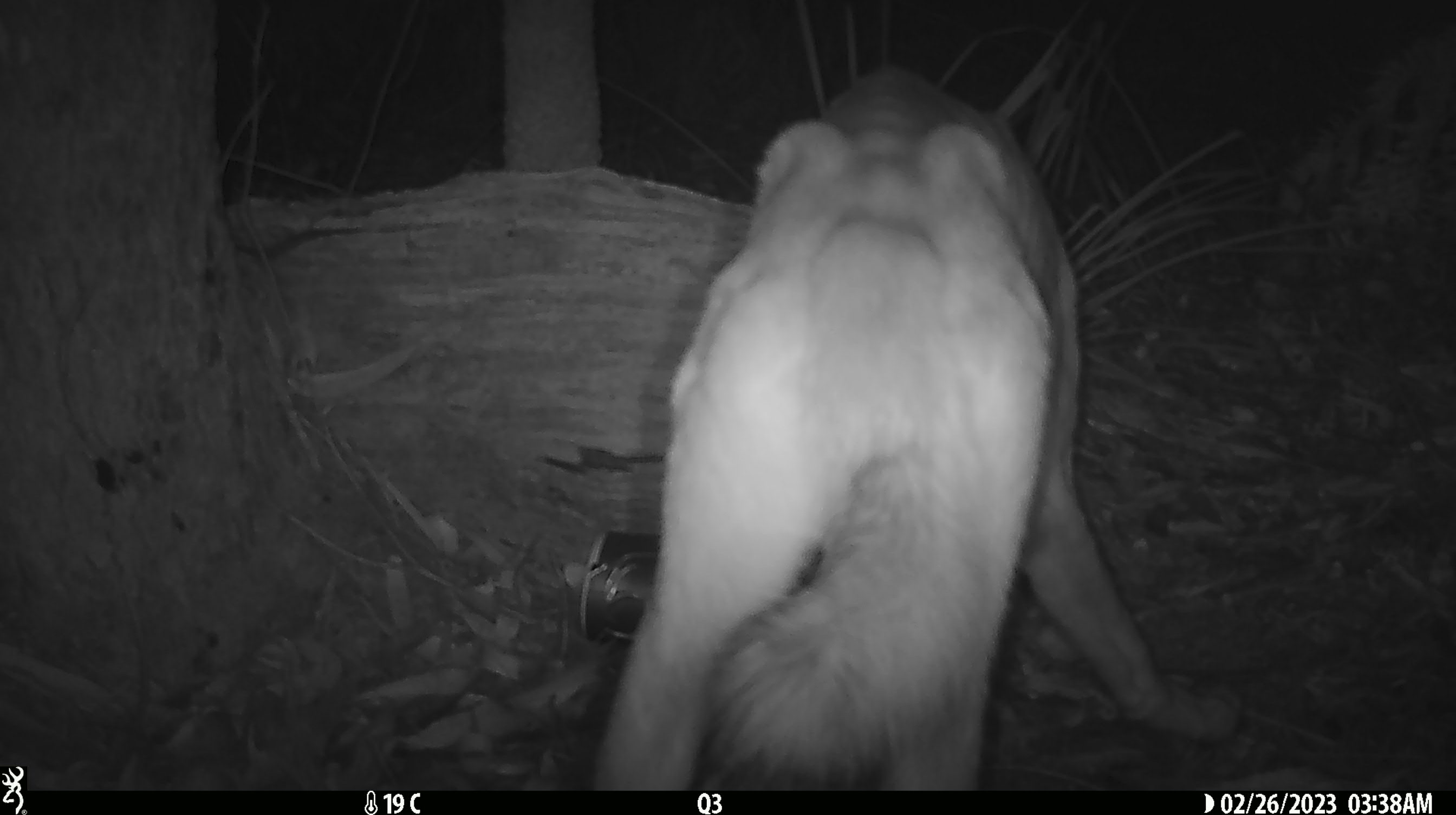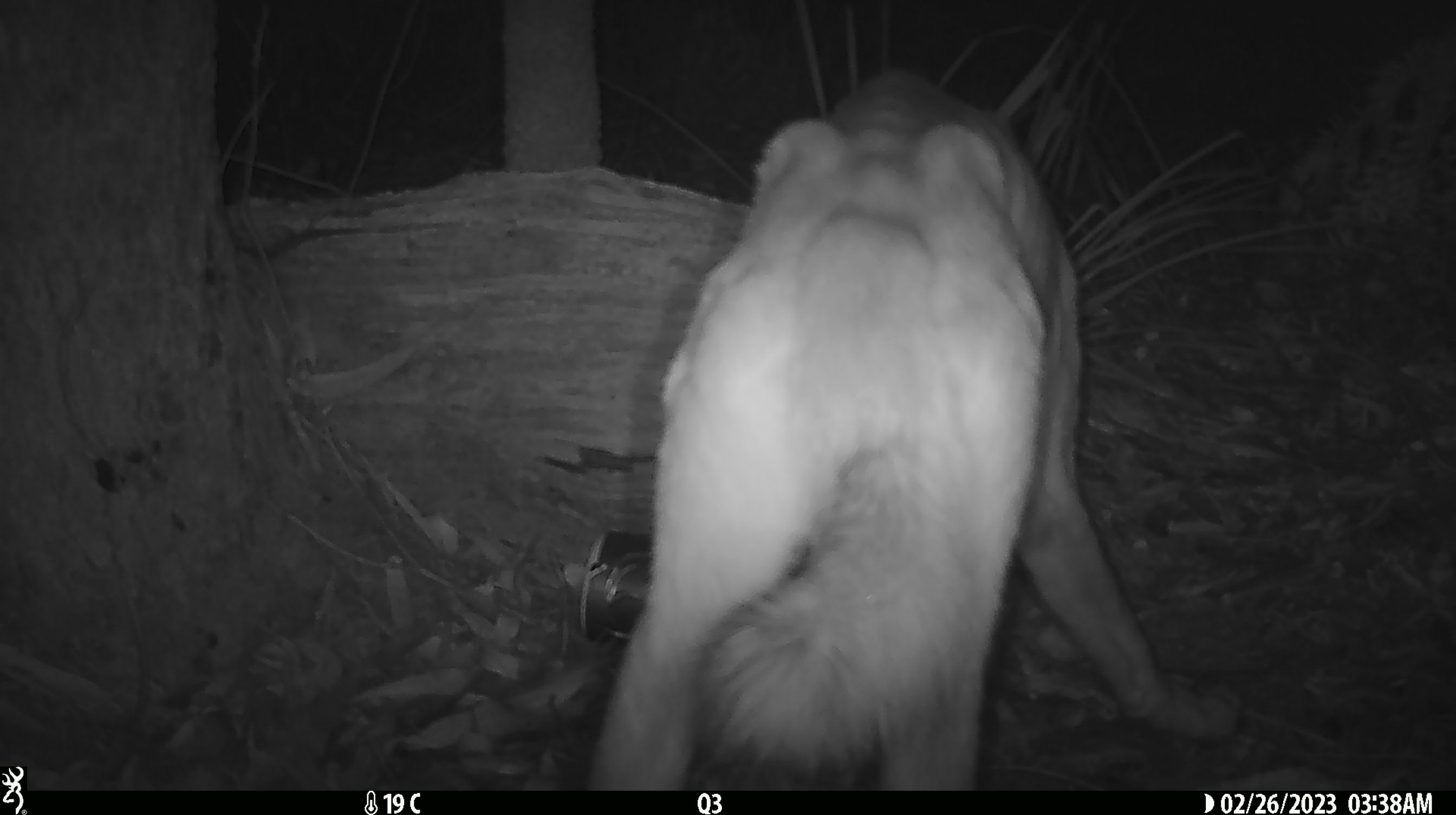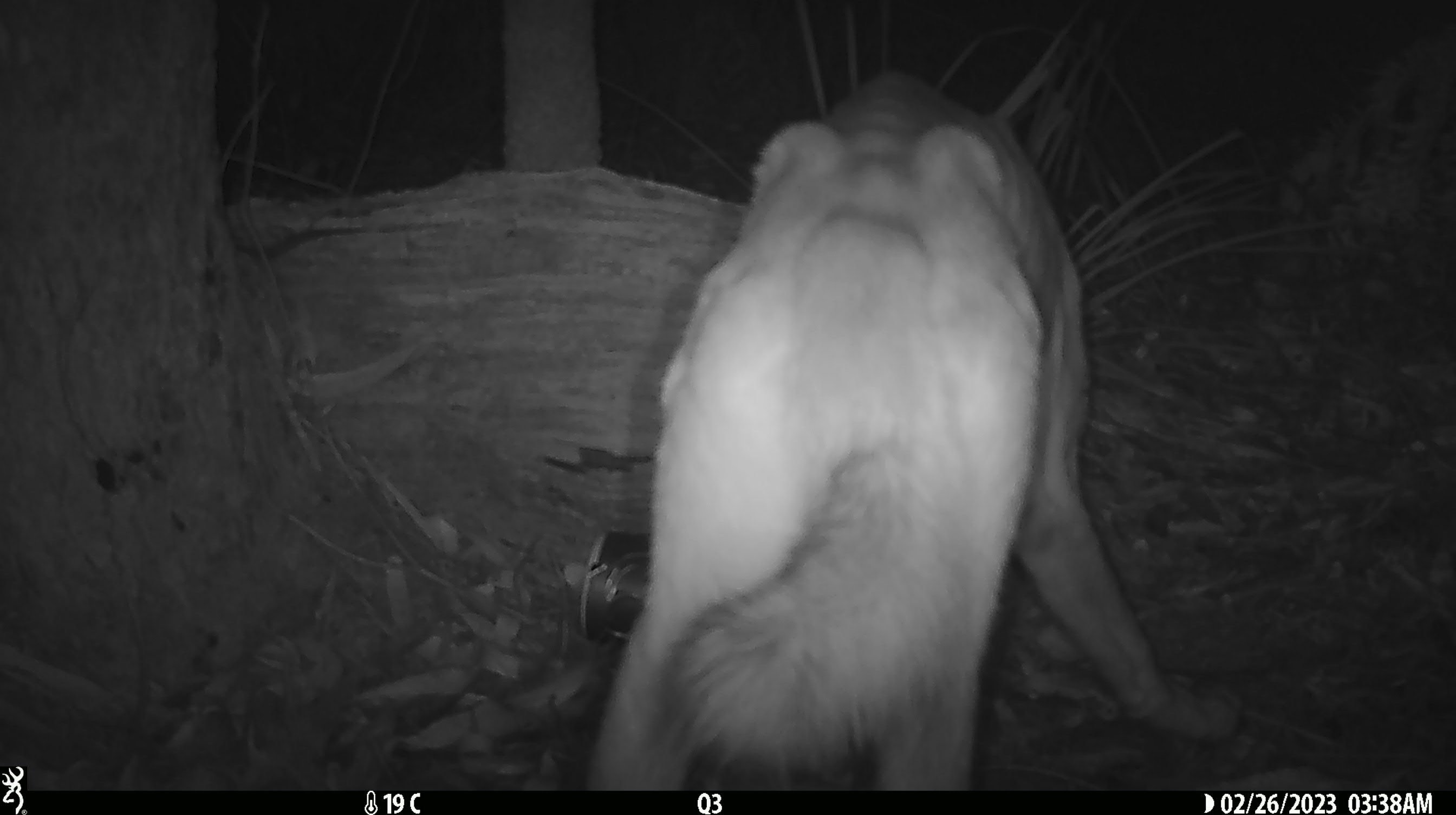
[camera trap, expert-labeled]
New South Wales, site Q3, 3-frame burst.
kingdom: Animalia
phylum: Chordata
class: Mammalia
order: Carnivora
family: Canidae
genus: Canis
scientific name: Canis familiaris dingo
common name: dingo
Dingo (Canis familiaris dingo).